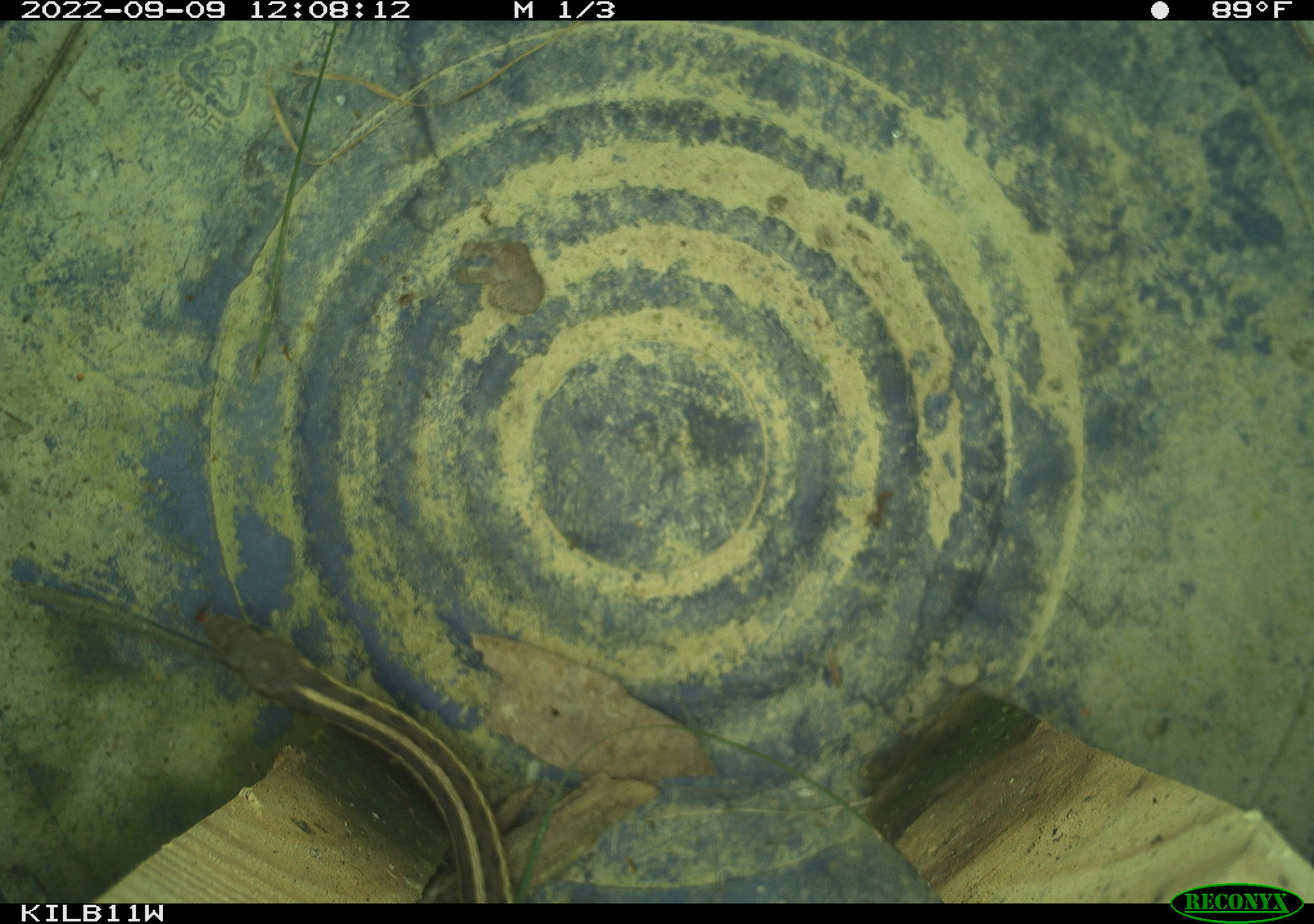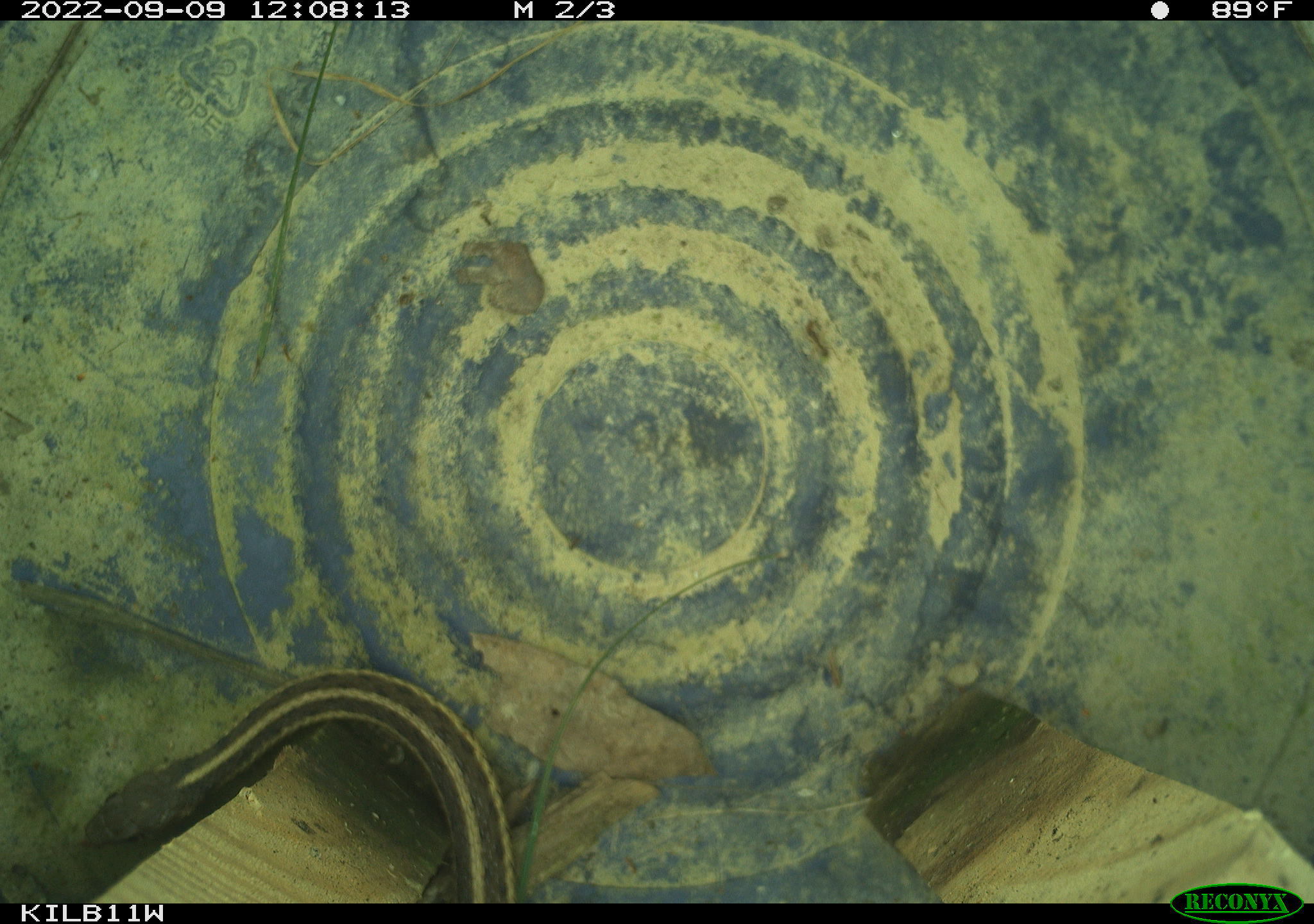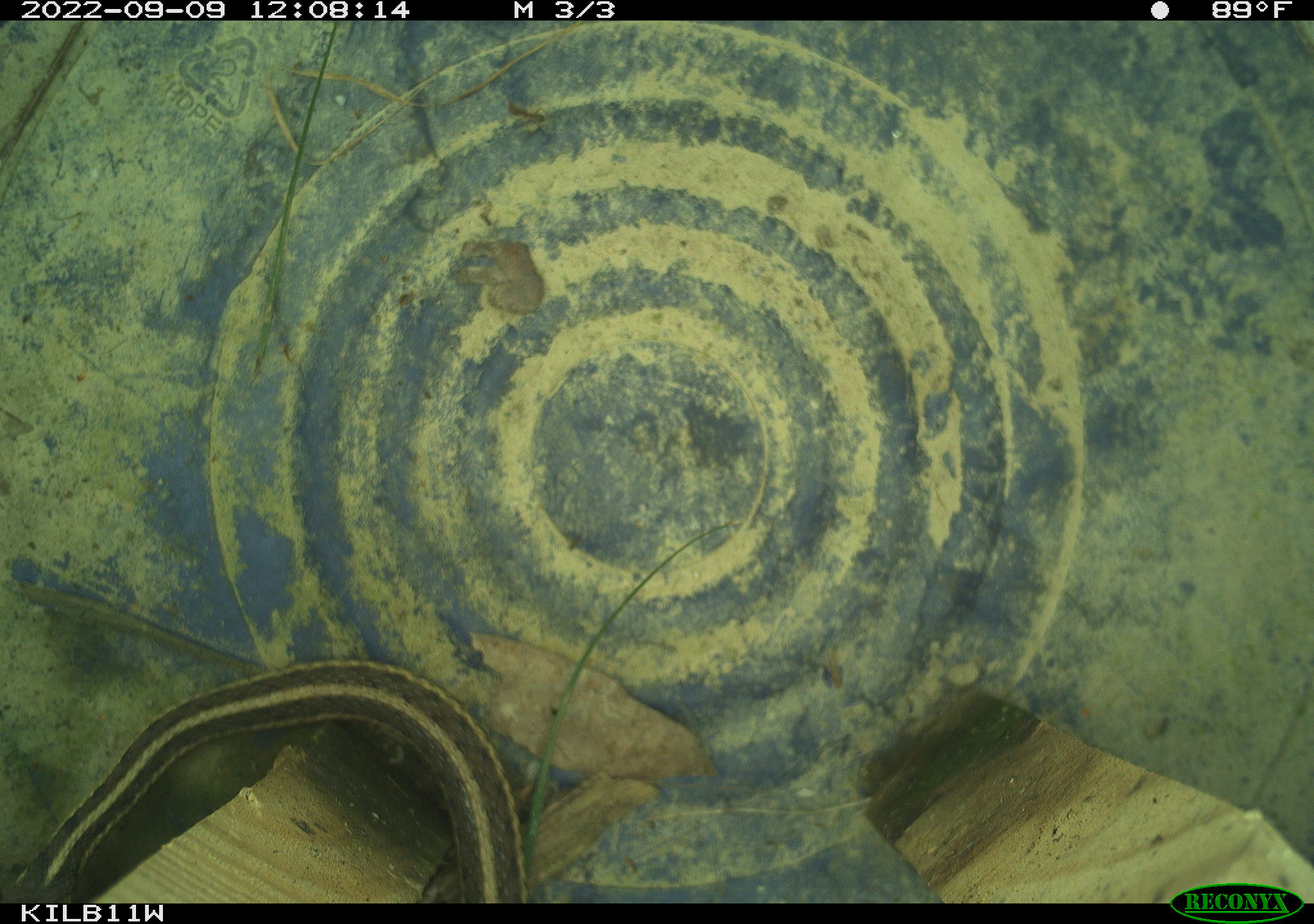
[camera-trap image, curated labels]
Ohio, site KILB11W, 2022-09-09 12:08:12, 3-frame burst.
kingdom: Animalia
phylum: Chordata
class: Reptilia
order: Squamata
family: Colubridae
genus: Thamnophis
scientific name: Thamnophis sirtalis sirtalis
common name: eastern gartersnake